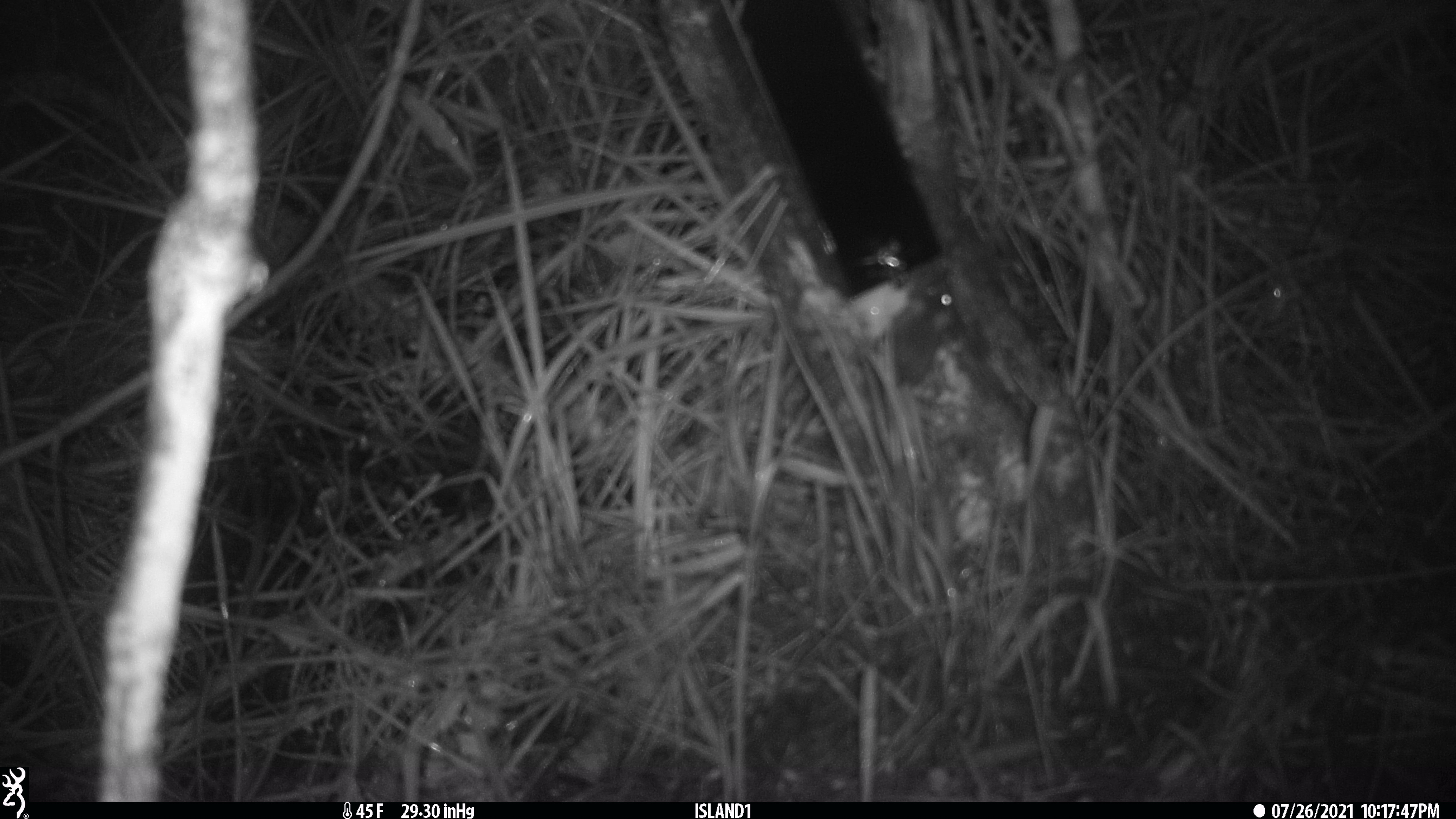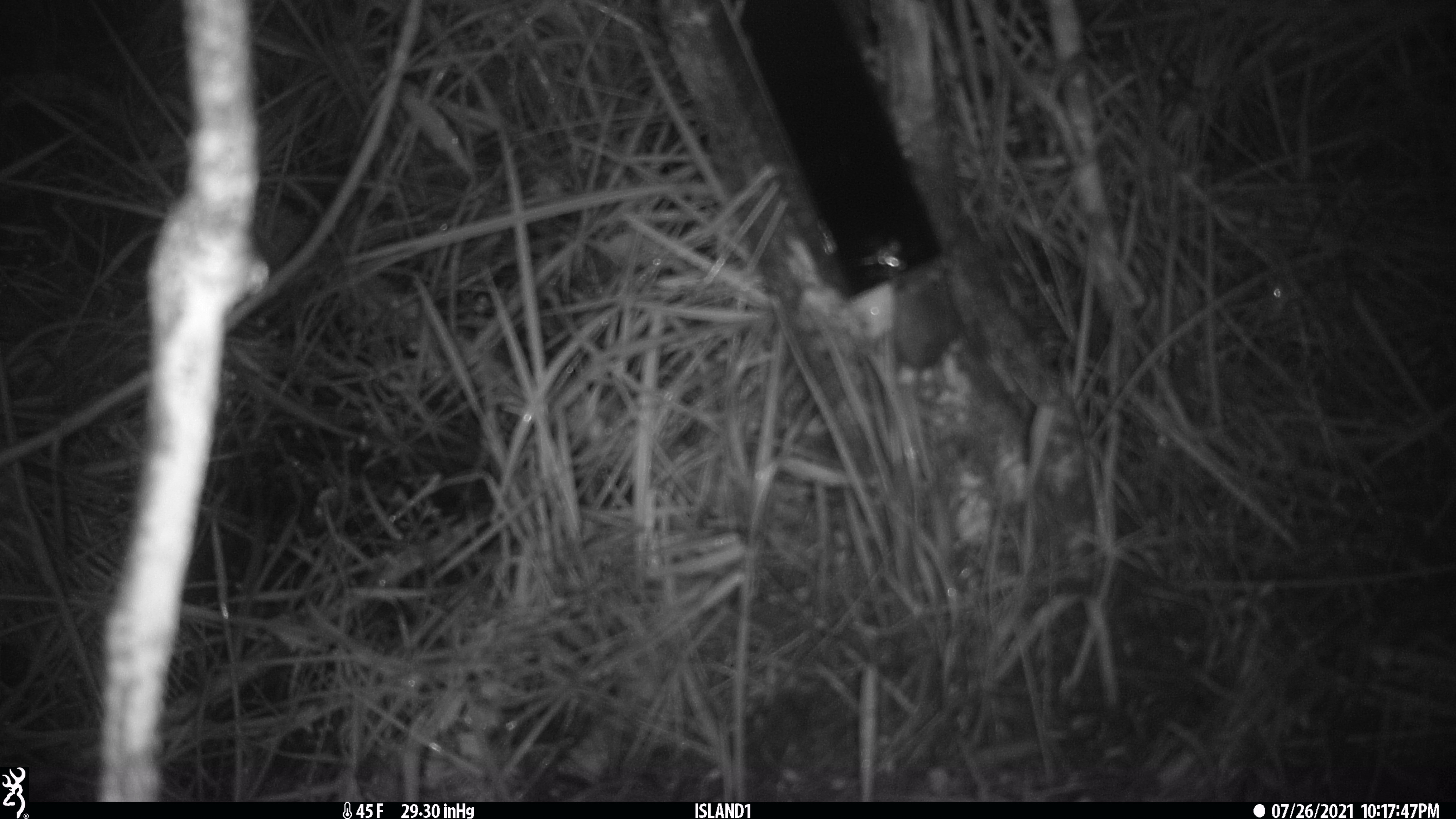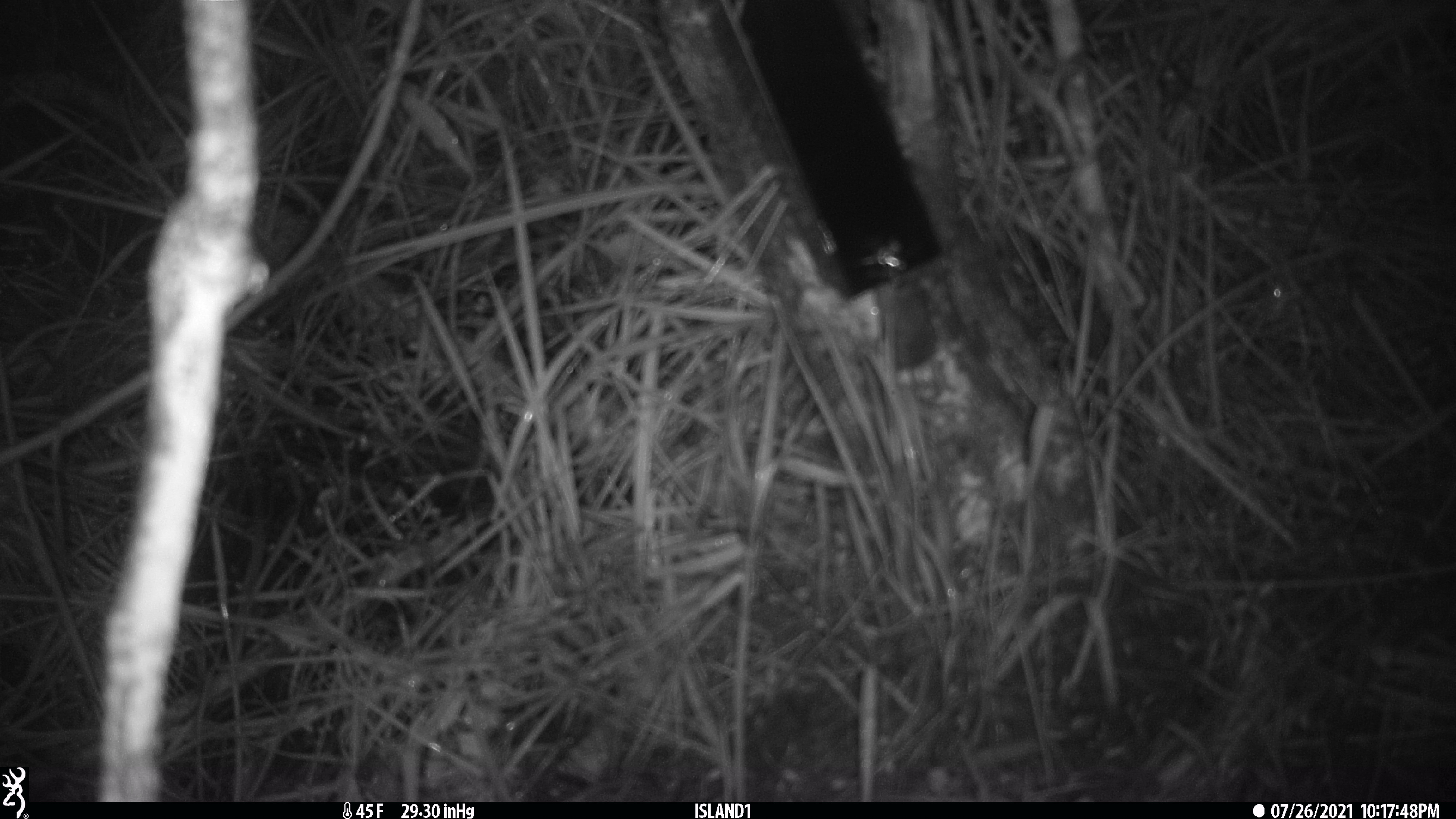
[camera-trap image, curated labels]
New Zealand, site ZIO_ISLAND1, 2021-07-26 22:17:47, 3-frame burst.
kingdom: Animalia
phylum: Chordata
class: Mammalia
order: Rodentia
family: Muridae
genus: Mus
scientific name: Mus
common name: mouse